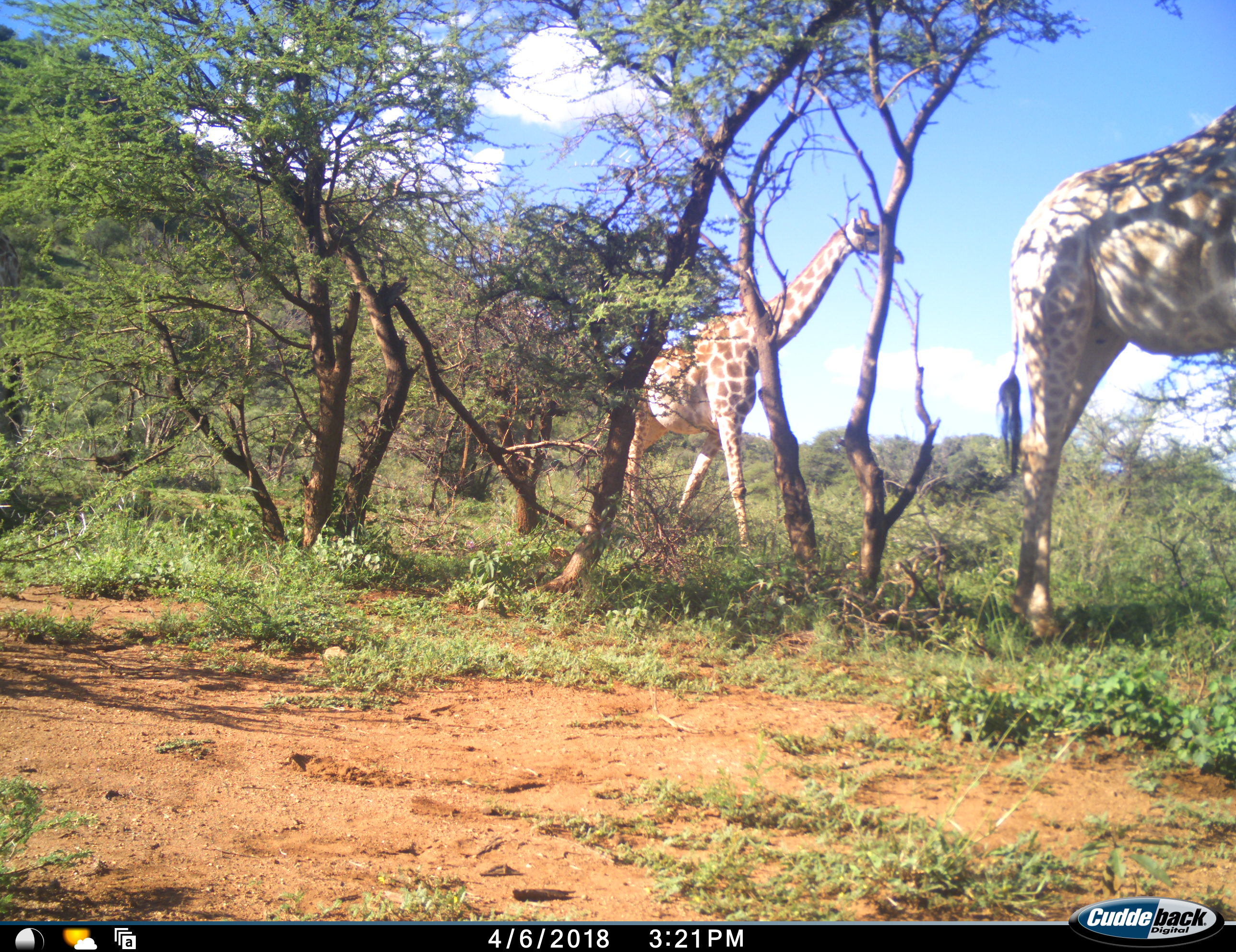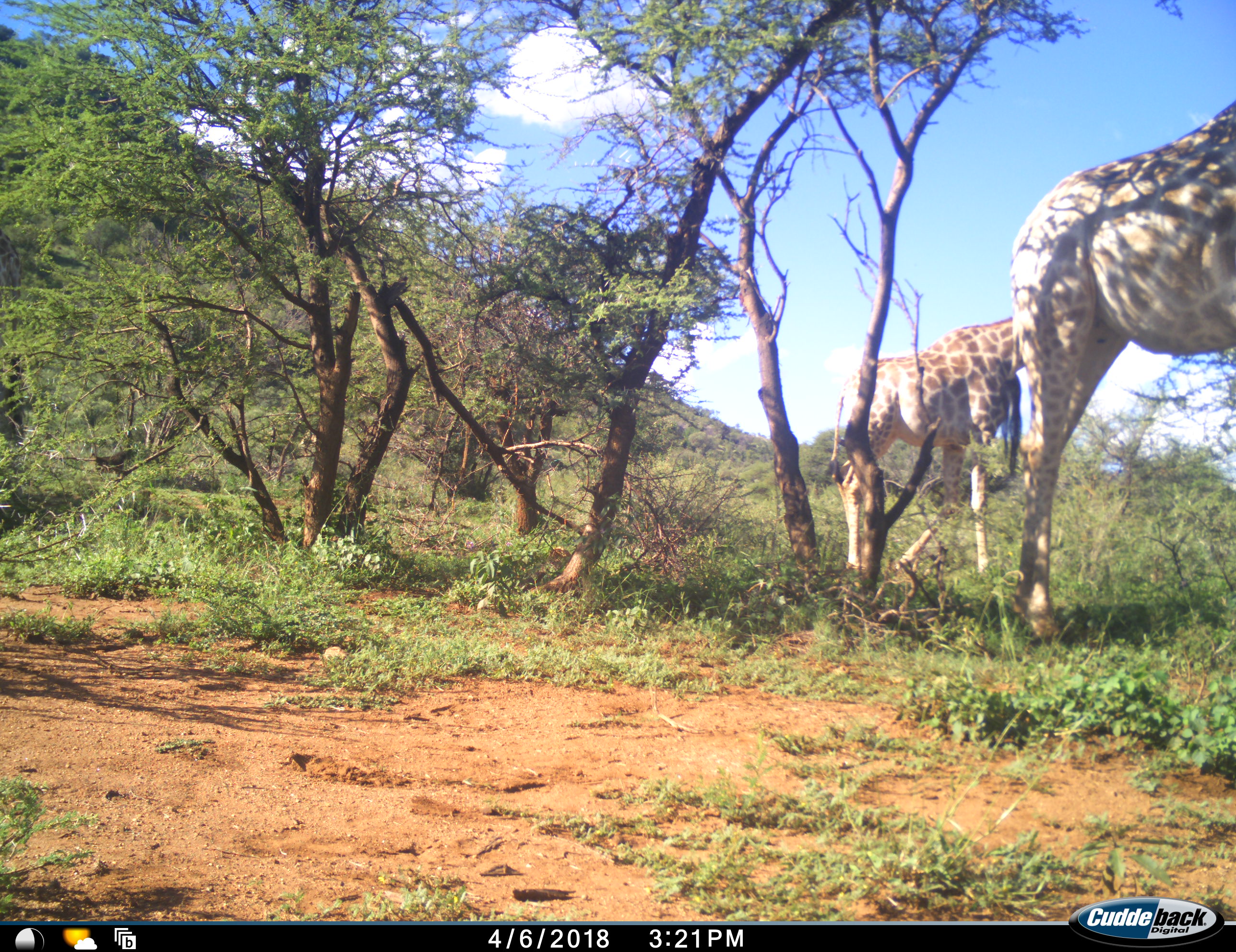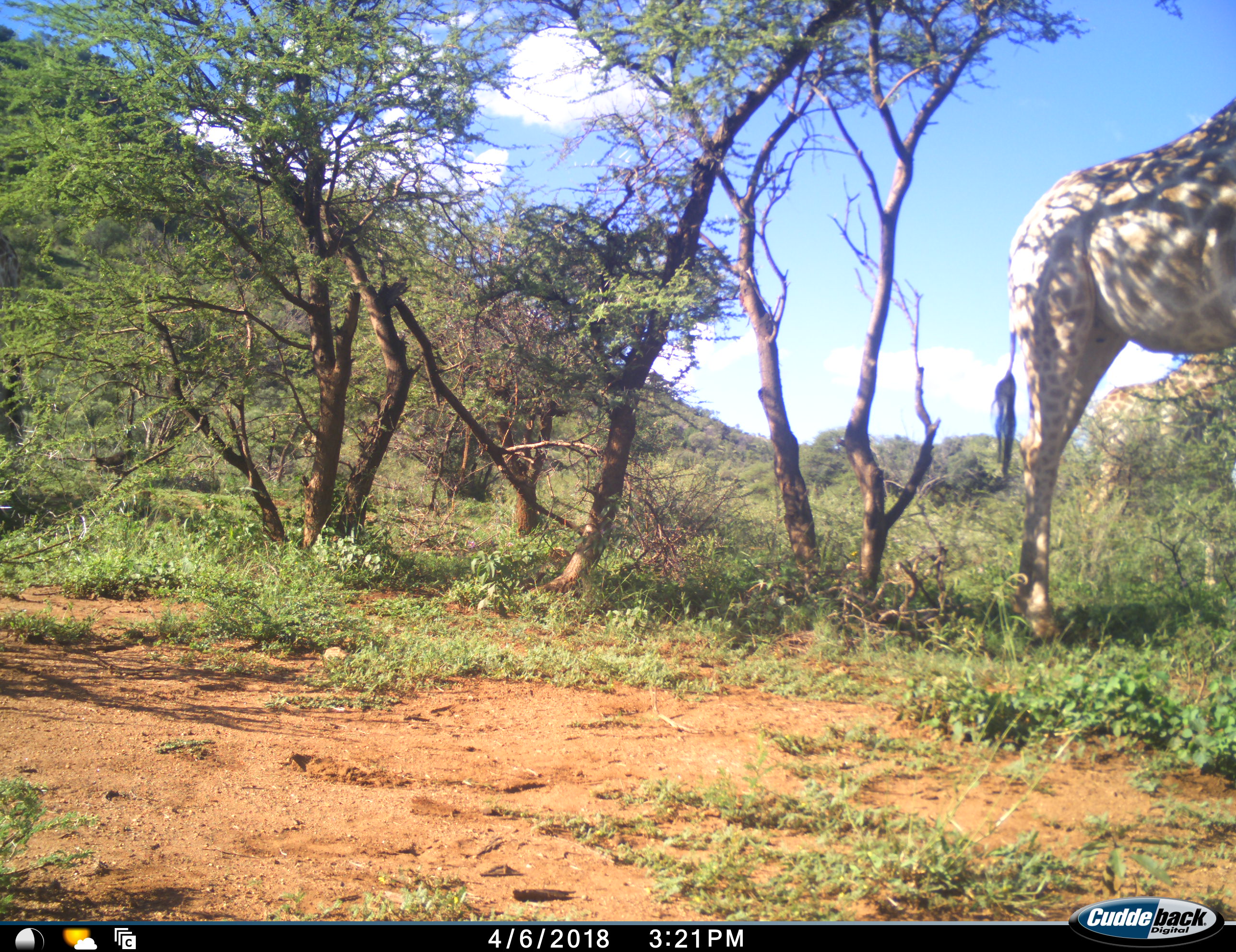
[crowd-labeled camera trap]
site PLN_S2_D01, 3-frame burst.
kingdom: Animalia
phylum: Chordata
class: Mammalia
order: Artiodactyla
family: Giraffidae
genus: Giraffa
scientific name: Giraffa camelopardalis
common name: giraffe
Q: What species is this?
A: Giraffe (Giraffa camelopardalis).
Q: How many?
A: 2.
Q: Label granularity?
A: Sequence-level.